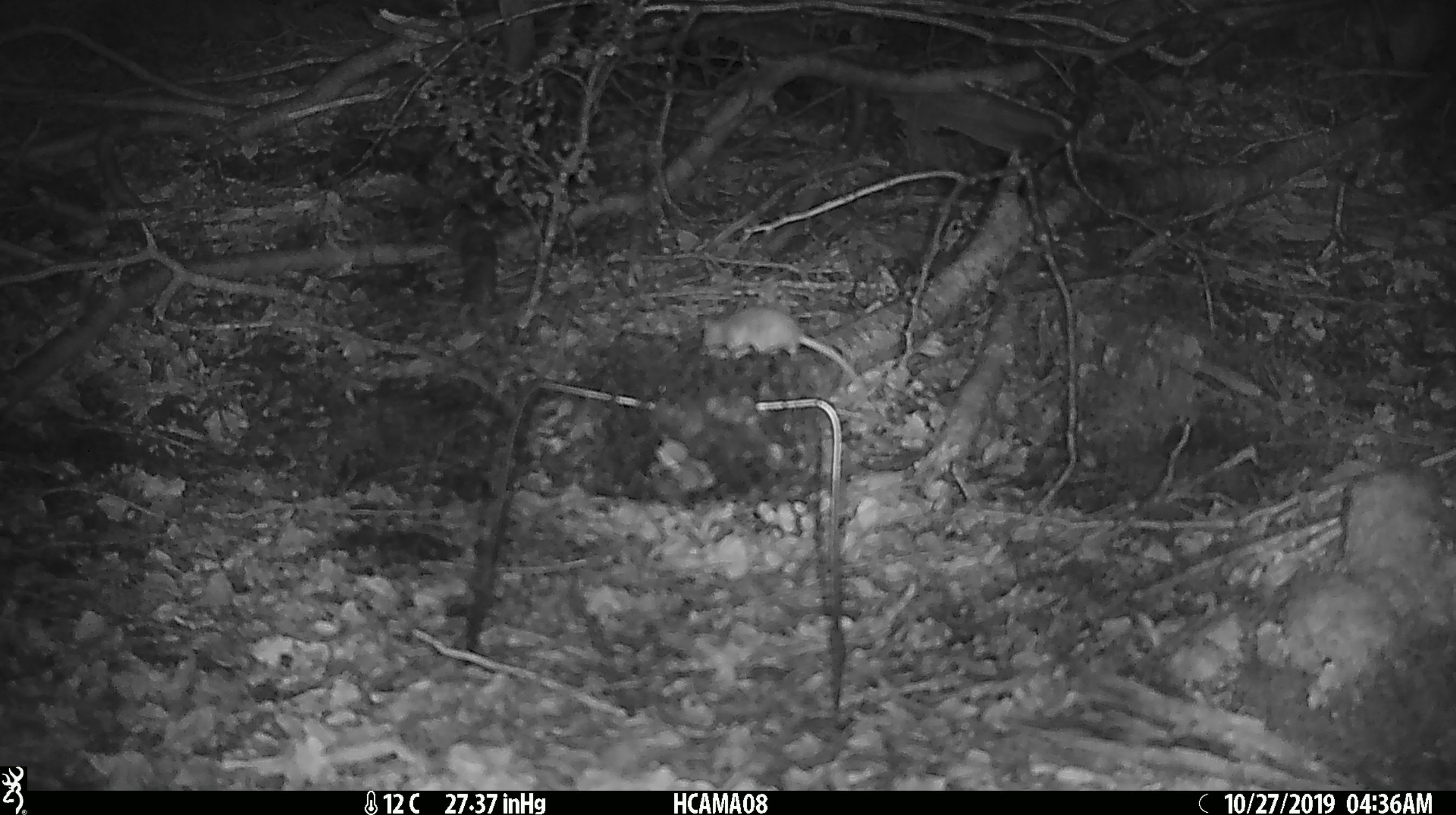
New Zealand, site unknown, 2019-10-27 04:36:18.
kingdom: Animalia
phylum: Chordata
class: Mammalia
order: Rodentia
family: Muridae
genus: Mus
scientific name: Mus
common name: mouse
Mouse (Mus).